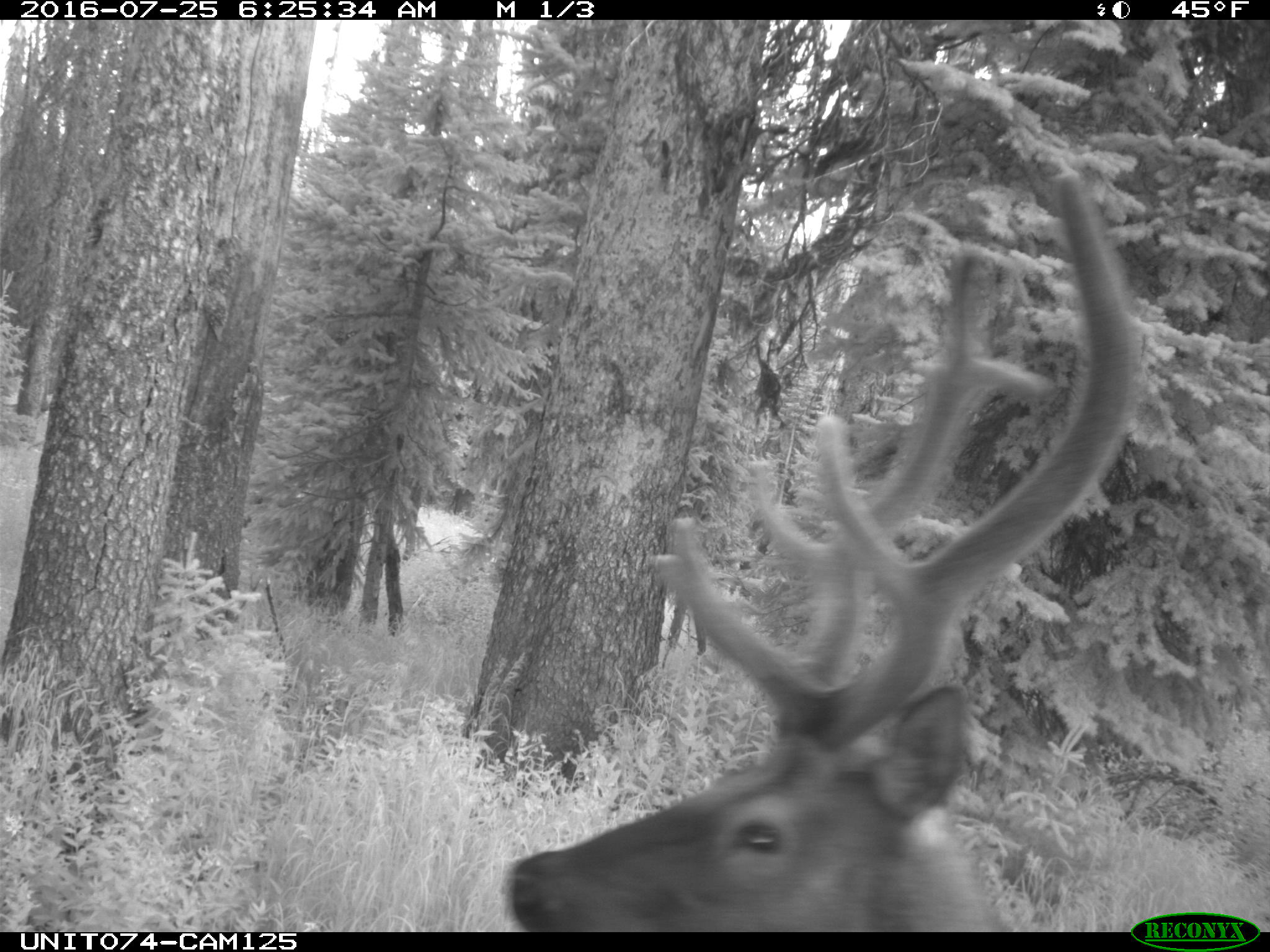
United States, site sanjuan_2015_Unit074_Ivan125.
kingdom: Animalia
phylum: Chordata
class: Mammalia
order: Artiodactyla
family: Cervidae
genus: Cervus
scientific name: Cervus elaphus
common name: red deer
Cervus elaphus (red deer).